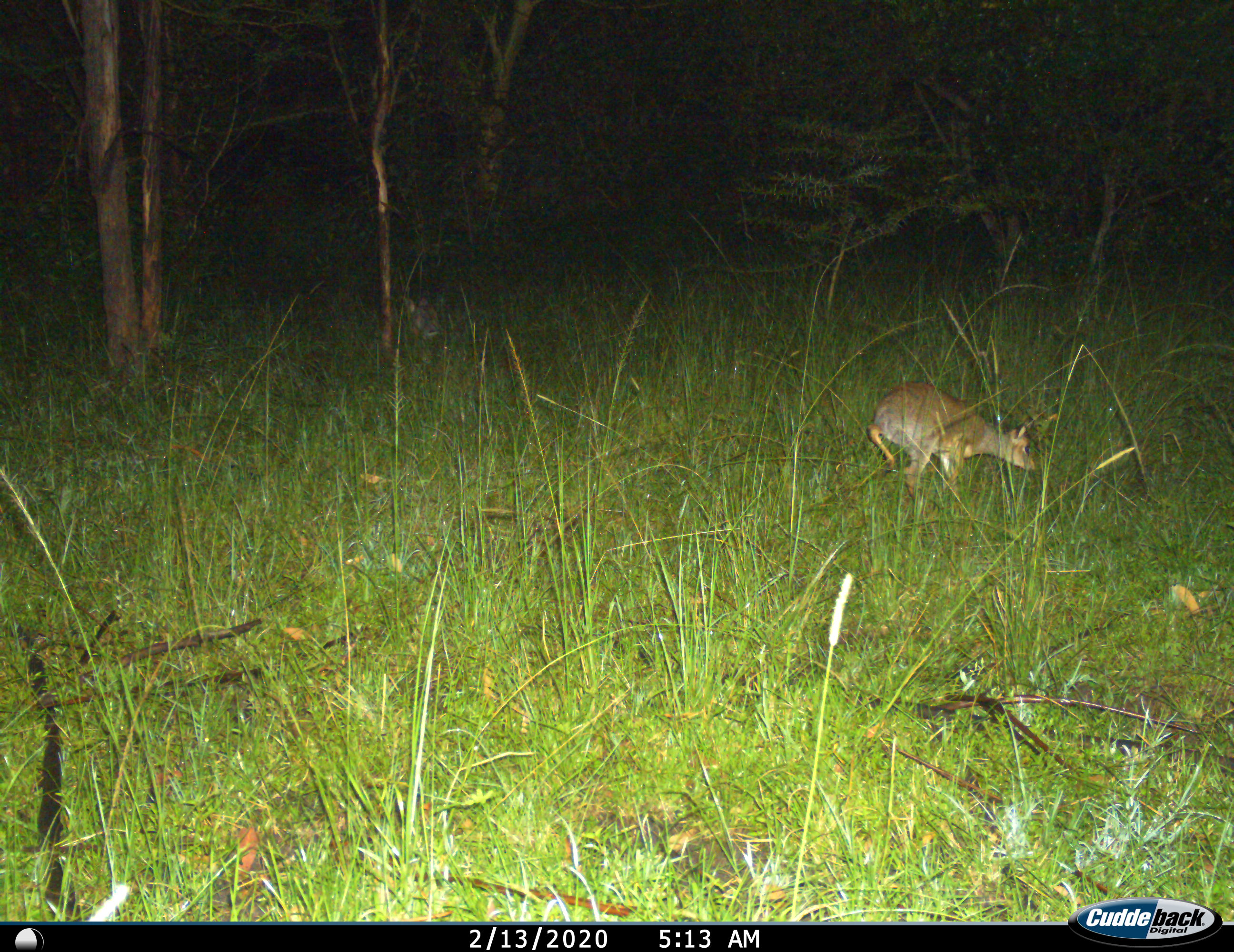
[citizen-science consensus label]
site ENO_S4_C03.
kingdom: Animalia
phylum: Chordata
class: Mammalia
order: Artiodactyla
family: Bovidae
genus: Madoqua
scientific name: Madoqua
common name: dik-dik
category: dikdik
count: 1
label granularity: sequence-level